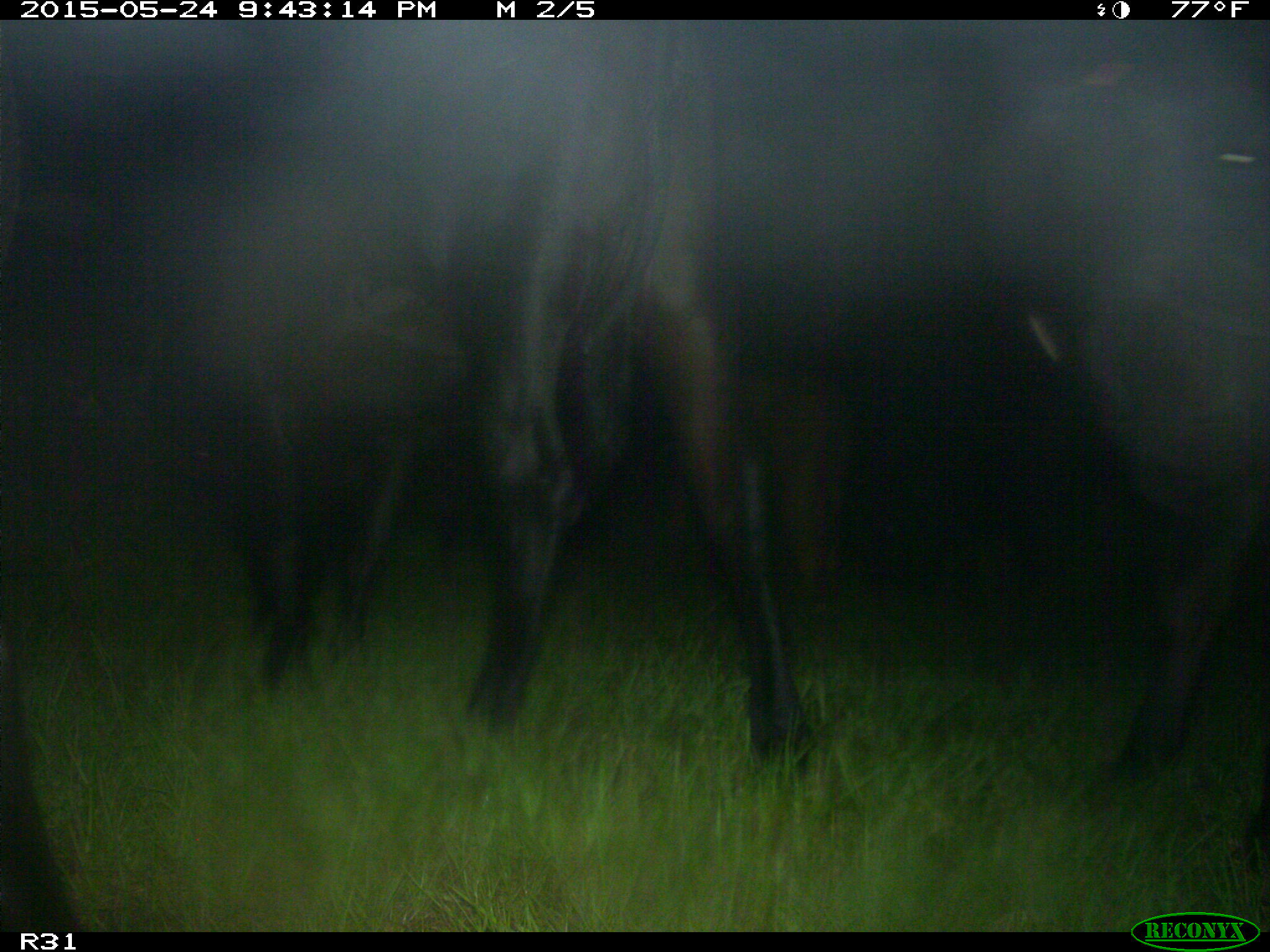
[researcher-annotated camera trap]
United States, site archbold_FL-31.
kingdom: Animalia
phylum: Chordata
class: Mammalia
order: Artiodactyla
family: Bovidae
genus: Bos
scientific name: Bos taurus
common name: domestic cow